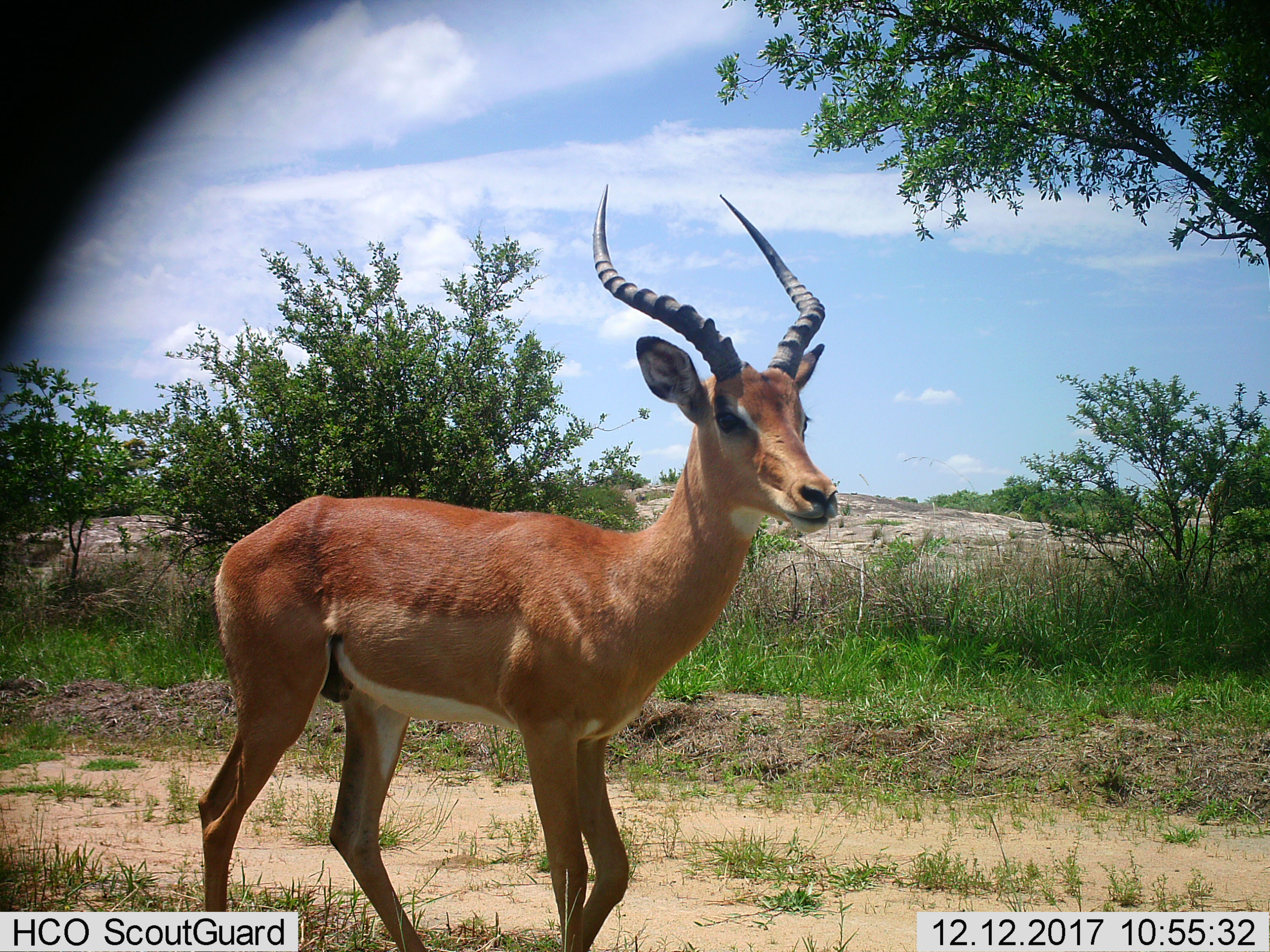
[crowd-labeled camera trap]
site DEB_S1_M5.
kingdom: Animalia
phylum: Chordata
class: Mammalia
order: Artiodactyla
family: Bovidae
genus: Aepyceros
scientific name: Aepyceros melampus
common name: impala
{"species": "impala (Aepyceros melampus)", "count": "1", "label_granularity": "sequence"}